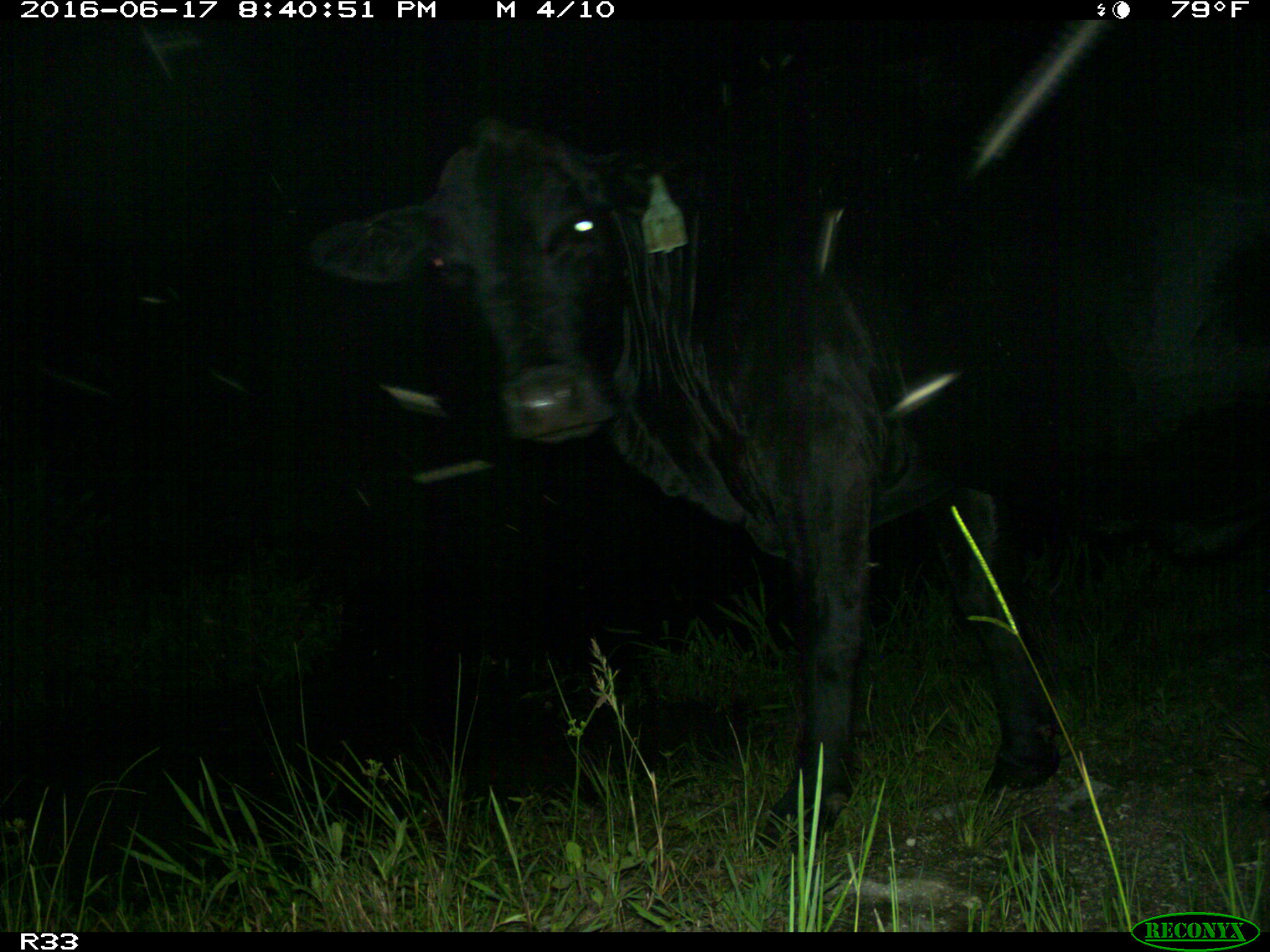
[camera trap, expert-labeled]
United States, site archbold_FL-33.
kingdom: Animalia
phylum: Chordata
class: Mammalia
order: Artiodactyla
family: Bovidae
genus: Bos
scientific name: Bos taurus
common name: domestic cow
Bos taurus (domestic cow).